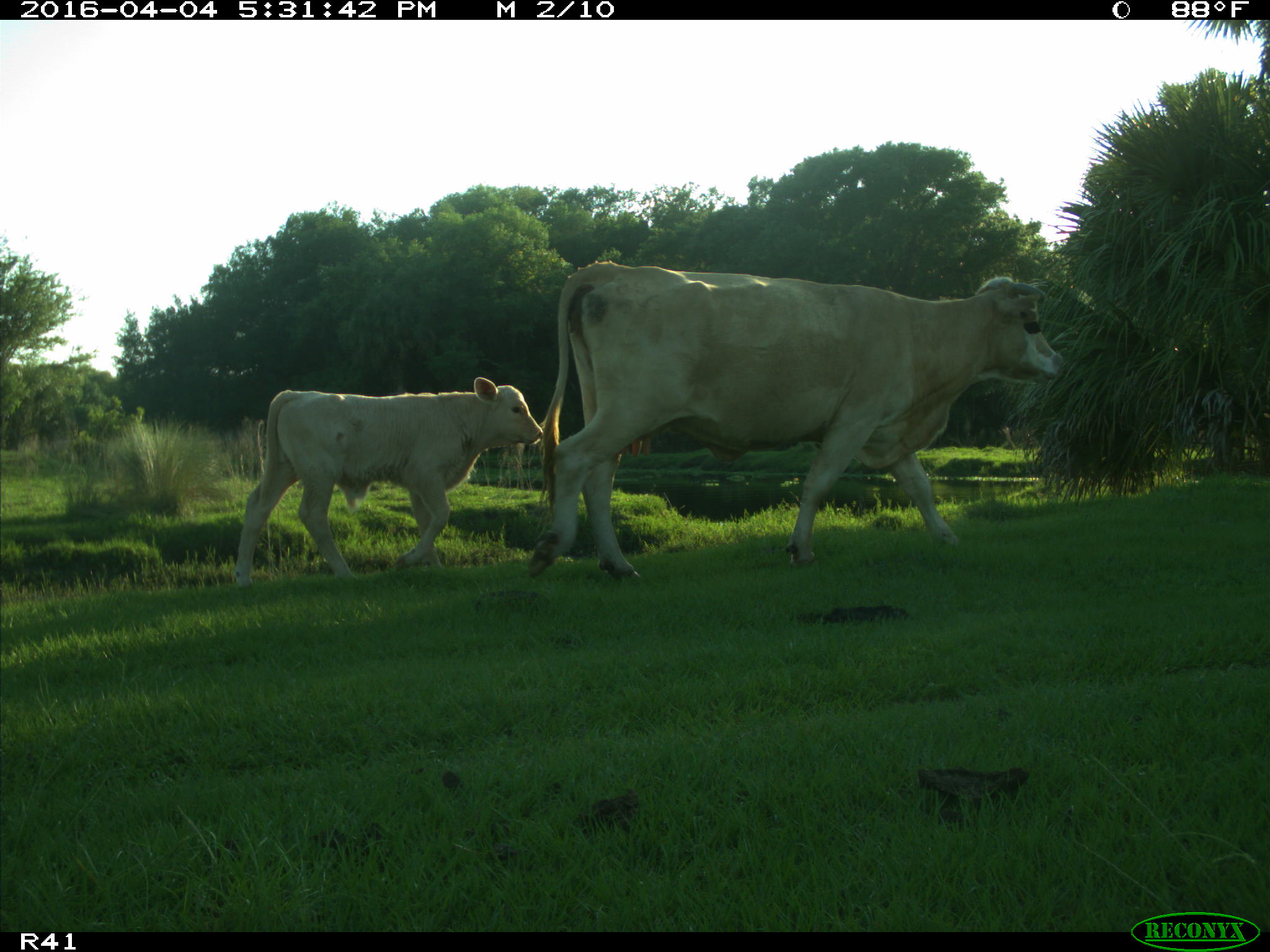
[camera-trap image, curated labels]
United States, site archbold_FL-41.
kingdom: Animalia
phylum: Chordata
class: Mammalia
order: Artiodactyla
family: Bovidae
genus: Bos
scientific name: Bos taurus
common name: domestic cow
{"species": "Bos taurus (domestic cow)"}